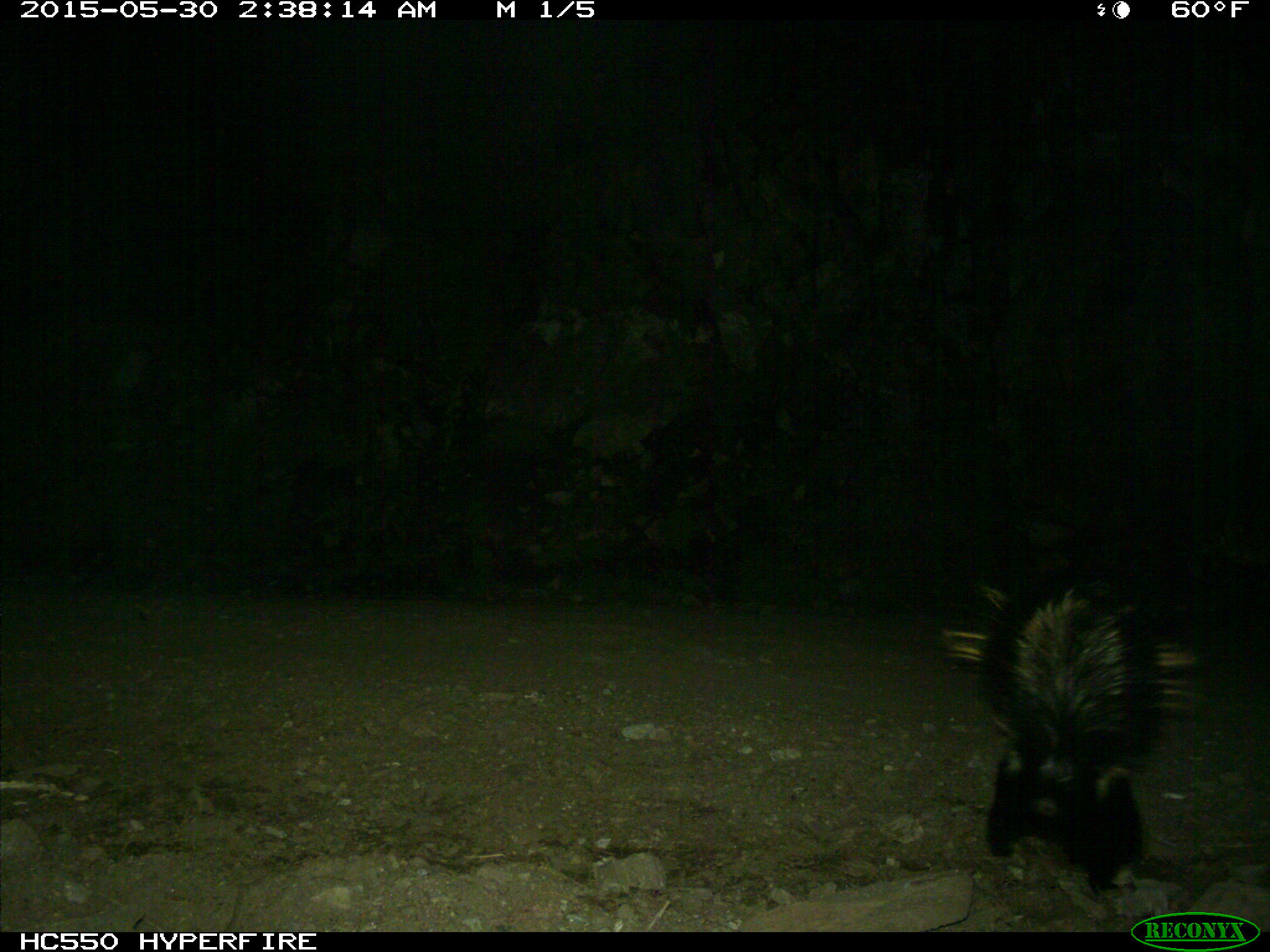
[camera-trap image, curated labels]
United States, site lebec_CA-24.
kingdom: Animalia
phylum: Chordata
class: Mammalia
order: Carnivora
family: Mephitidae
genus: Mephitis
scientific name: Mephitis mephitis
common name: striped skunk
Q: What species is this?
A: Mephitis mephitis (striped skunk).